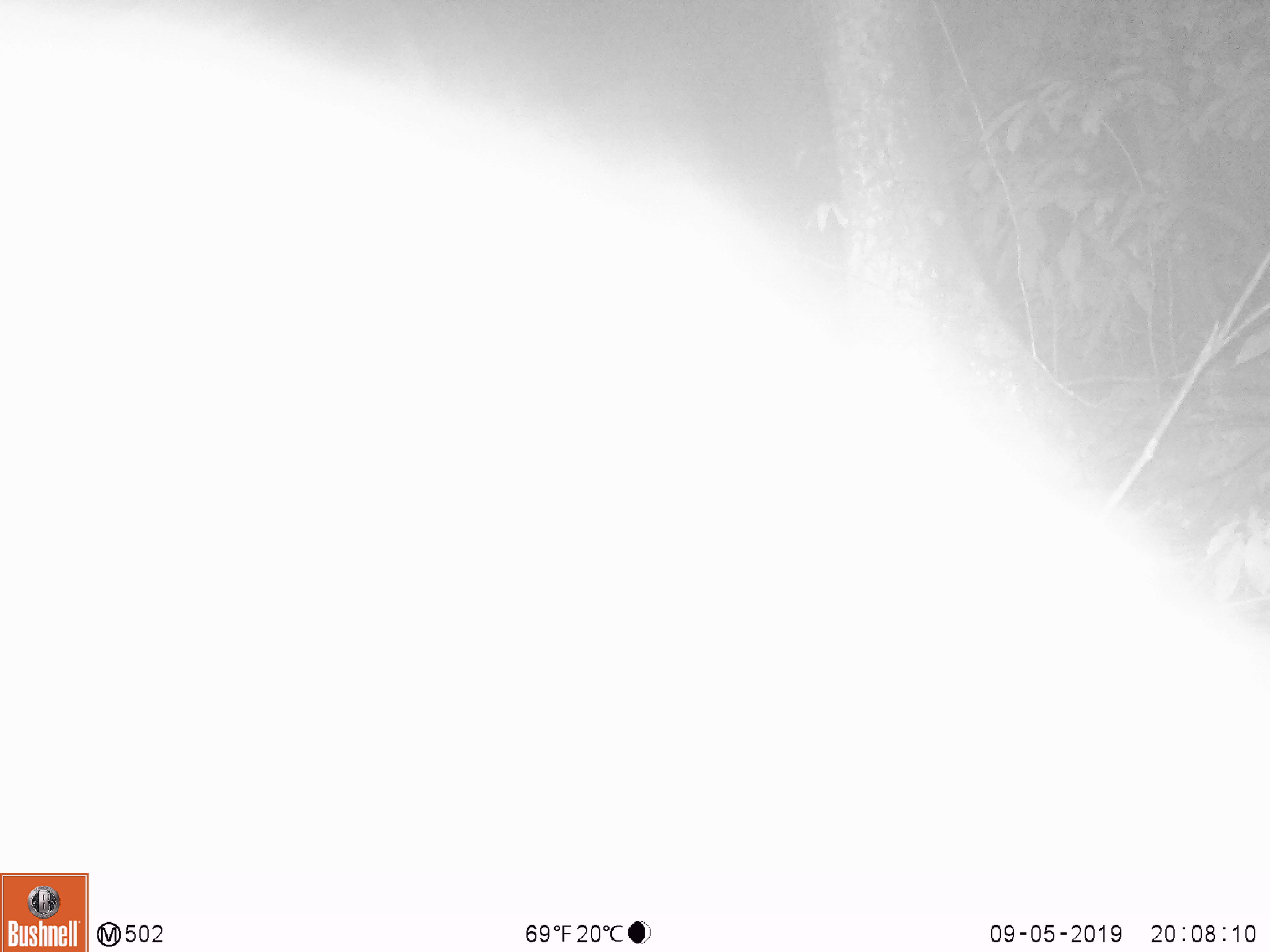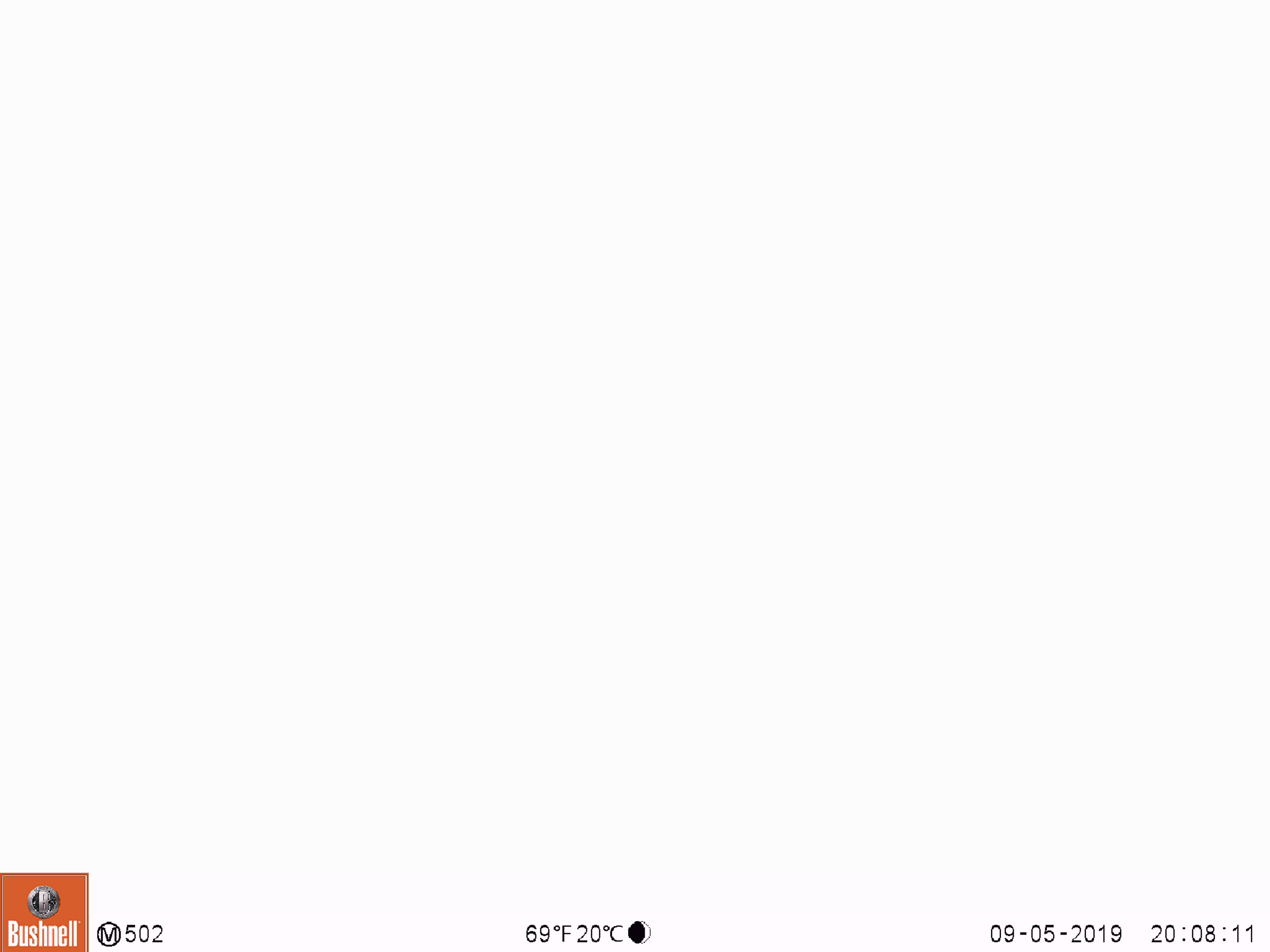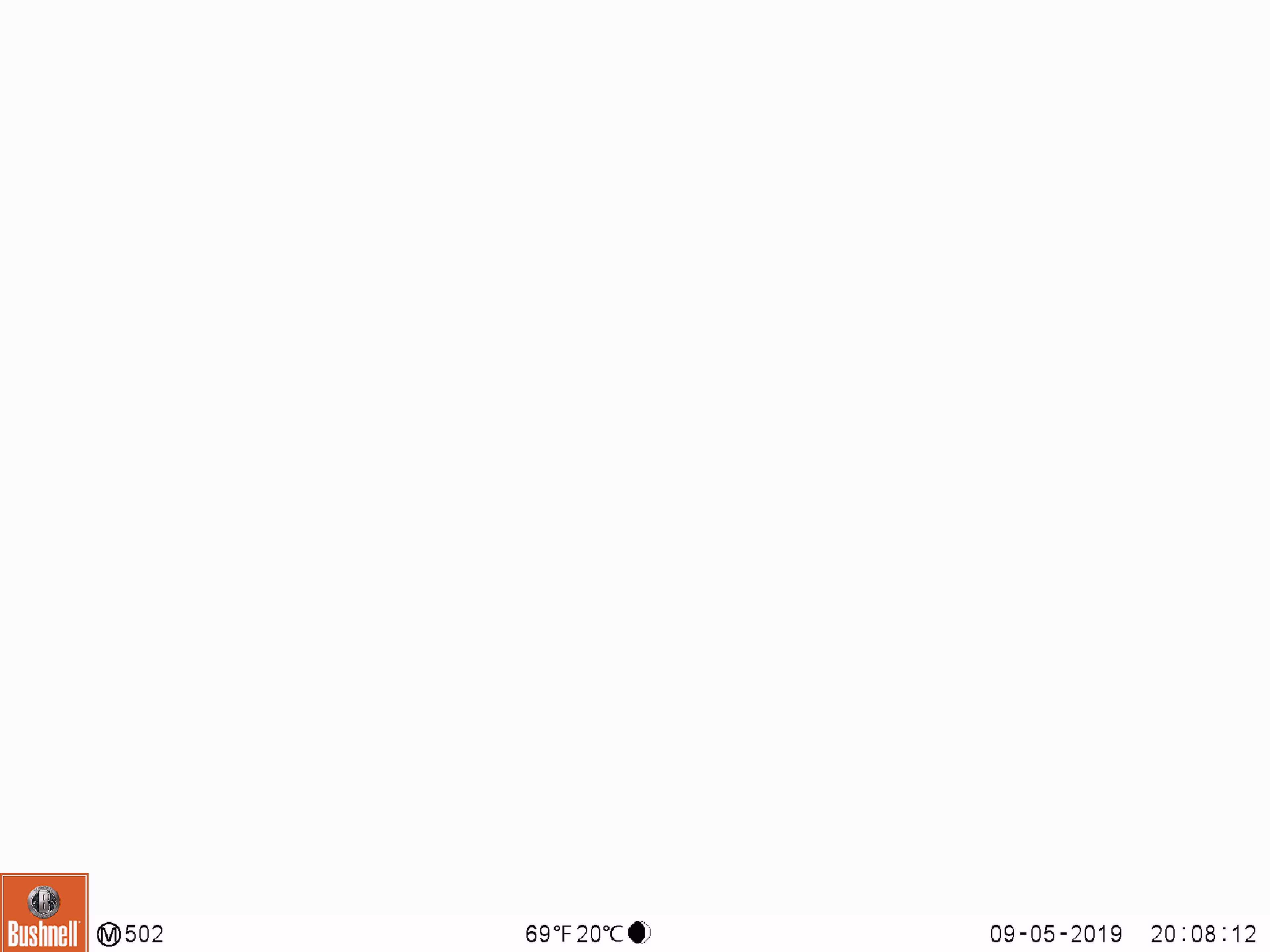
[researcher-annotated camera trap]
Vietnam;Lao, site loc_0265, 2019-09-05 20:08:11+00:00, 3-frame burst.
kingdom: Animalia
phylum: Chordata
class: Mammalia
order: Artiodactyla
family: Cervidae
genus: Rusa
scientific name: Rusa unicolor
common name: sambar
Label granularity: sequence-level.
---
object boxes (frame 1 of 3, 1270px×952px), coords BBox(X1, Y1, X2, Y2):
sambar: BBox(0, 0, 1269, 952)